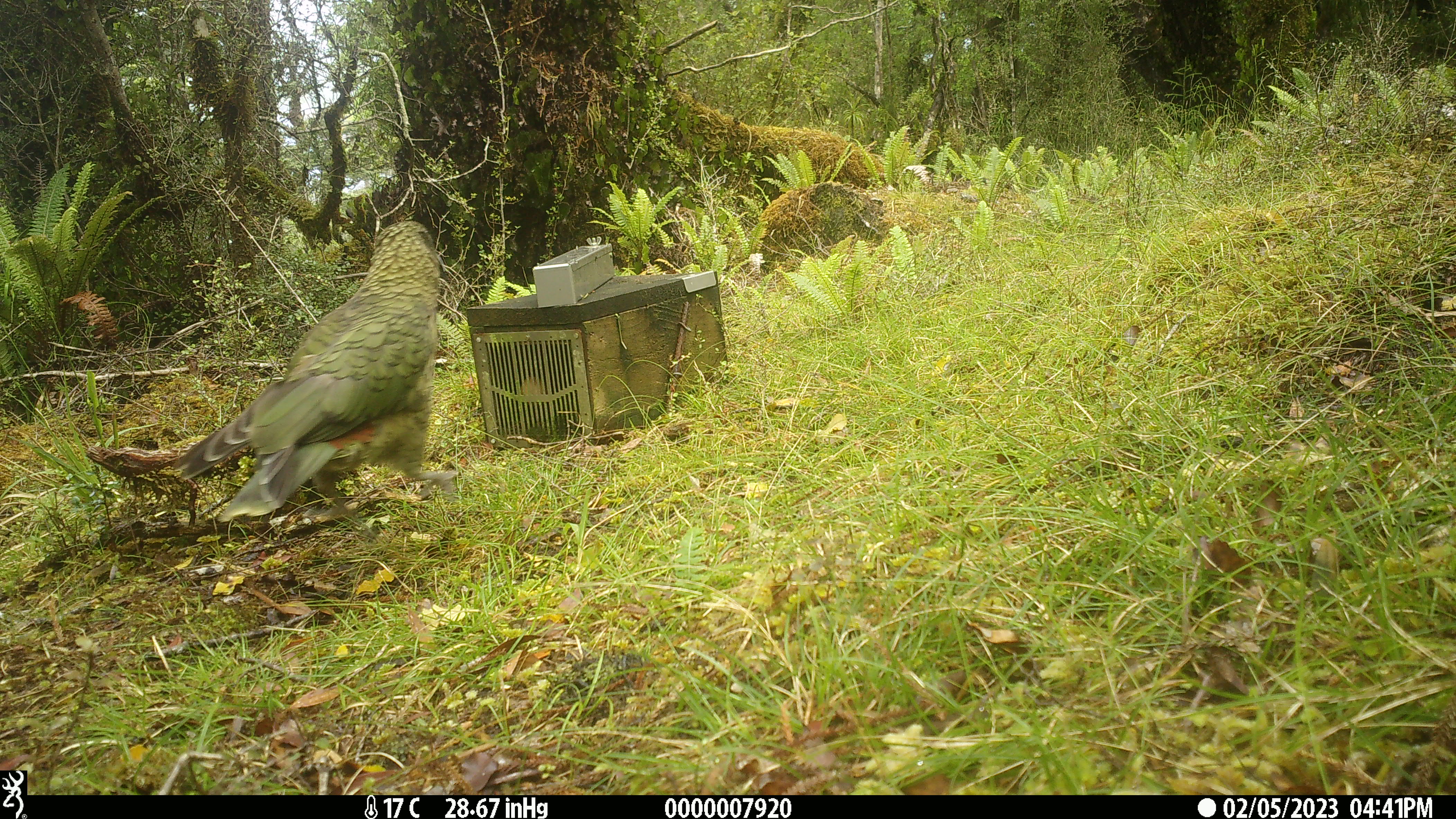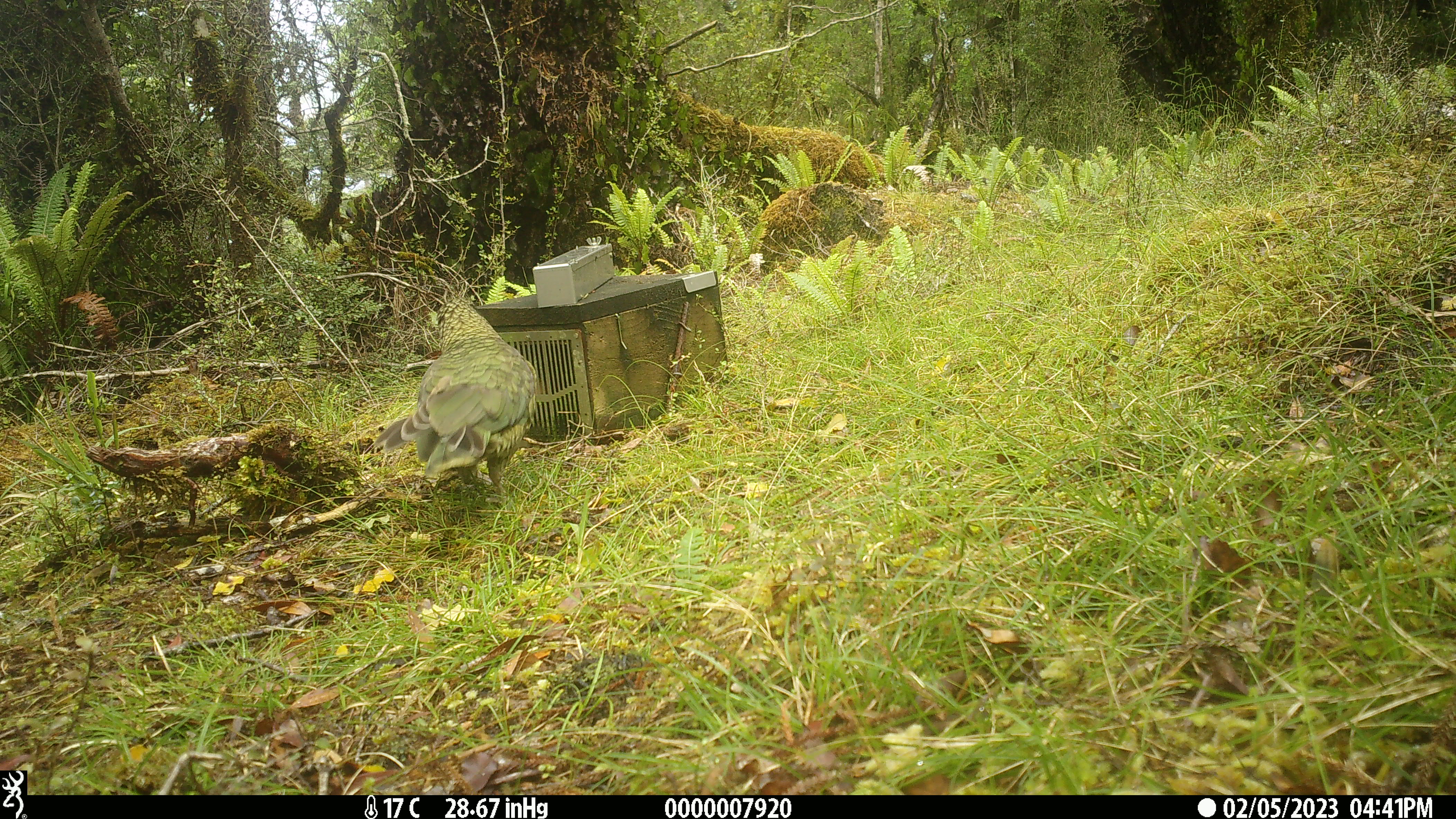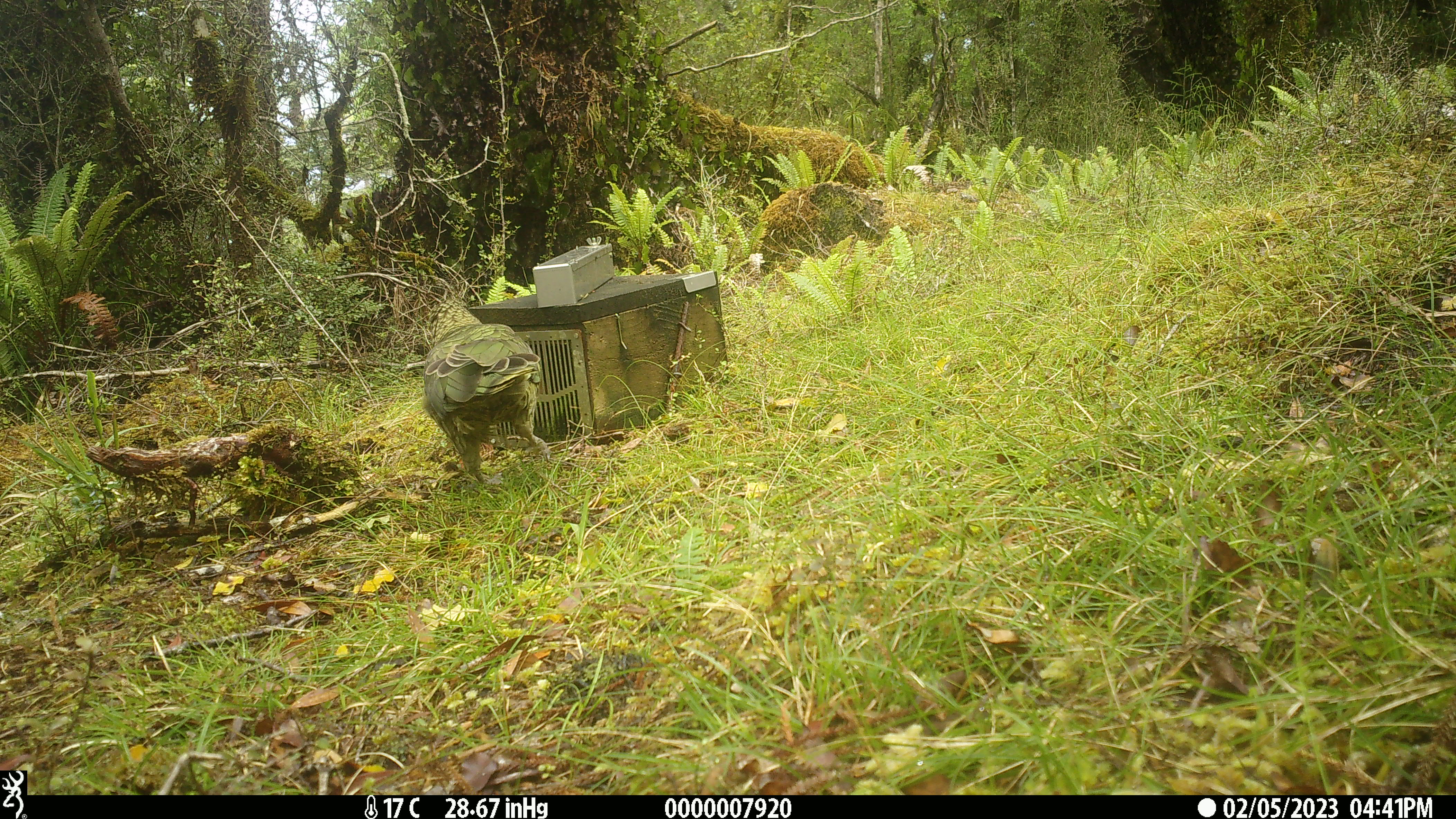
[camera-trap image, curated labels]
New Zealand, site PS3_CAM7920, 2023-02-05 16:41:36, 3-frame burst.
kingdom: Animalia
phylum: Chordata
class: Aves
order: Psittaciformes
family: Strigopidae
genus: Nestor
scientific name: Nestor notabilis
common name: kea